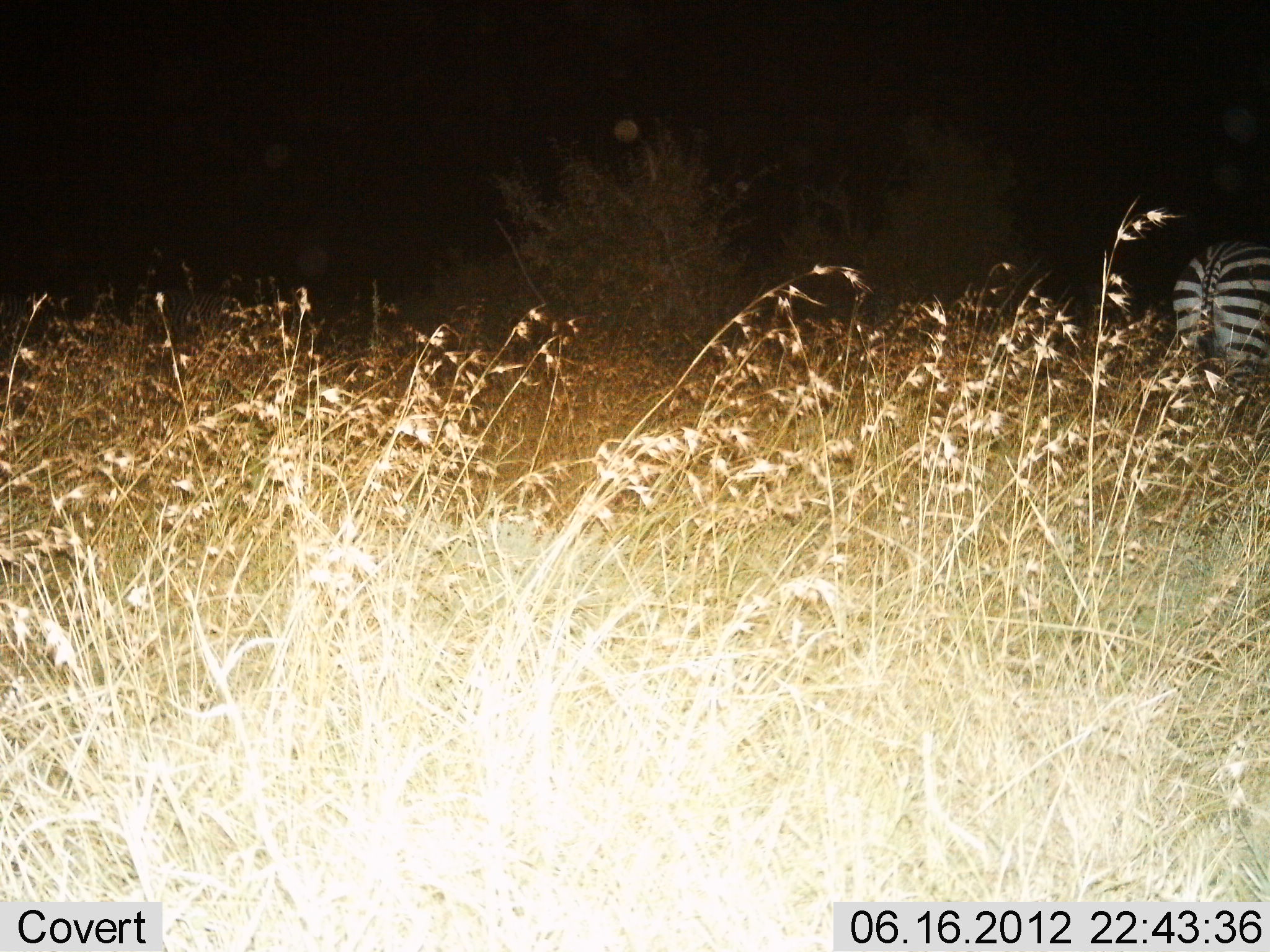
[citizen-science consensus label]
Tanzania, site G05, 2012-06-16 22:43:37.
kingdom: Animalia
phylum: Chordata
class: Mammalia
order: Perissodactyla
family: Equidae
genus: Equus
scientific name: Equus quagga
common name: plains zebra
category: zebra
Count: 1.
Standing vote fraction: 90%.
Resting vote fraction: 0%.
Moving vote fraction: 10%.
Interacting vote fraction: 0%.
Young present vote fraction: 0%.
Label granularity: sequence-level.